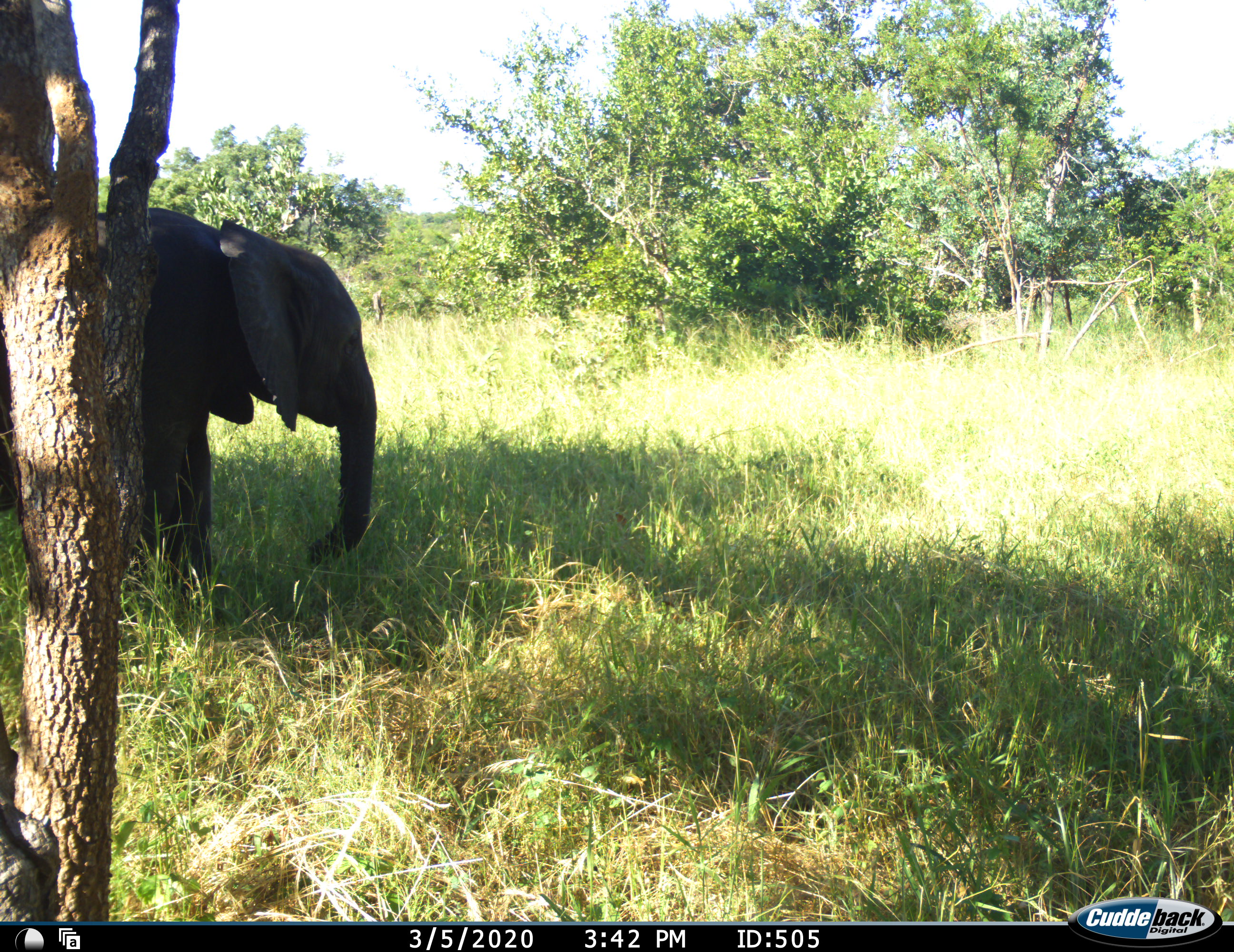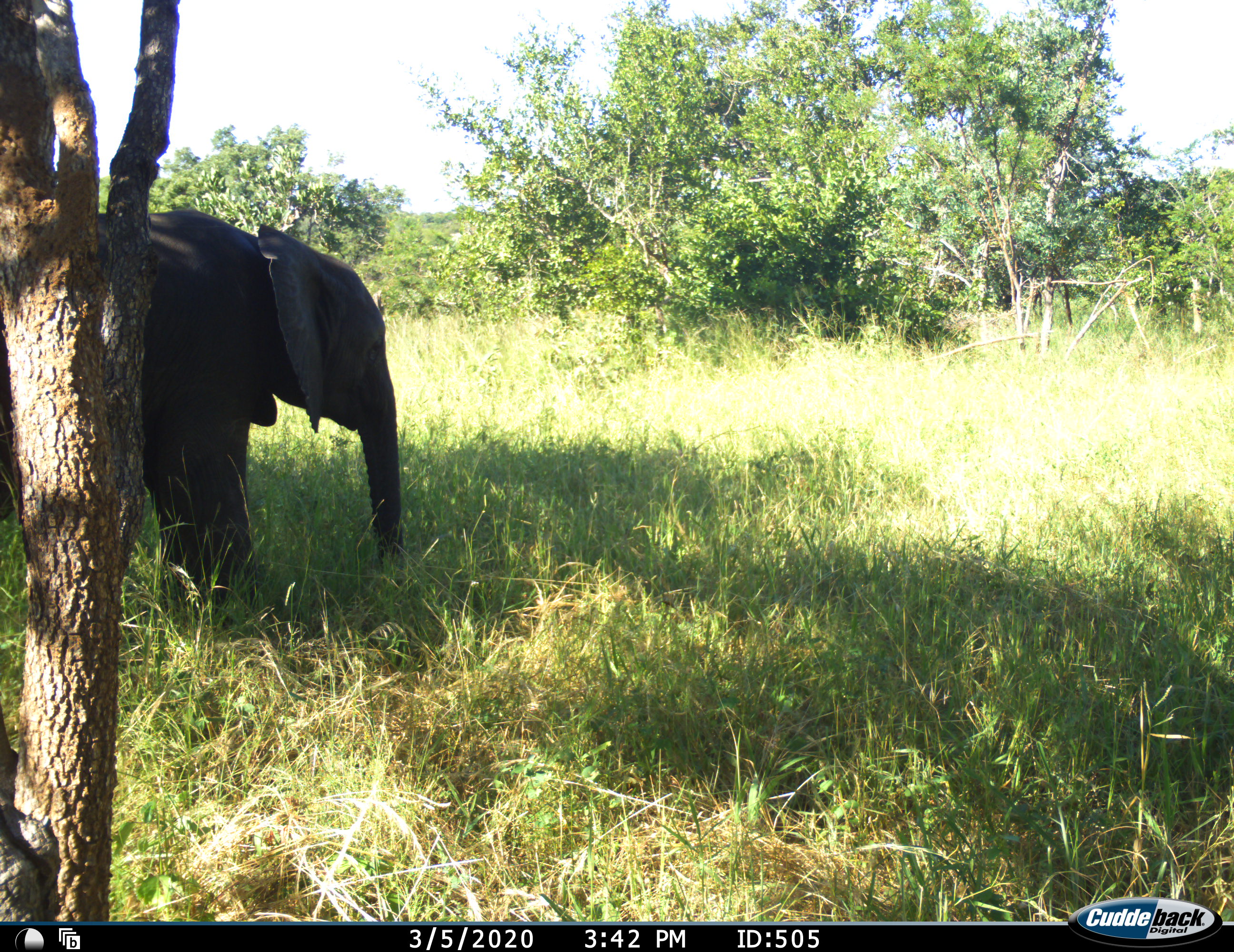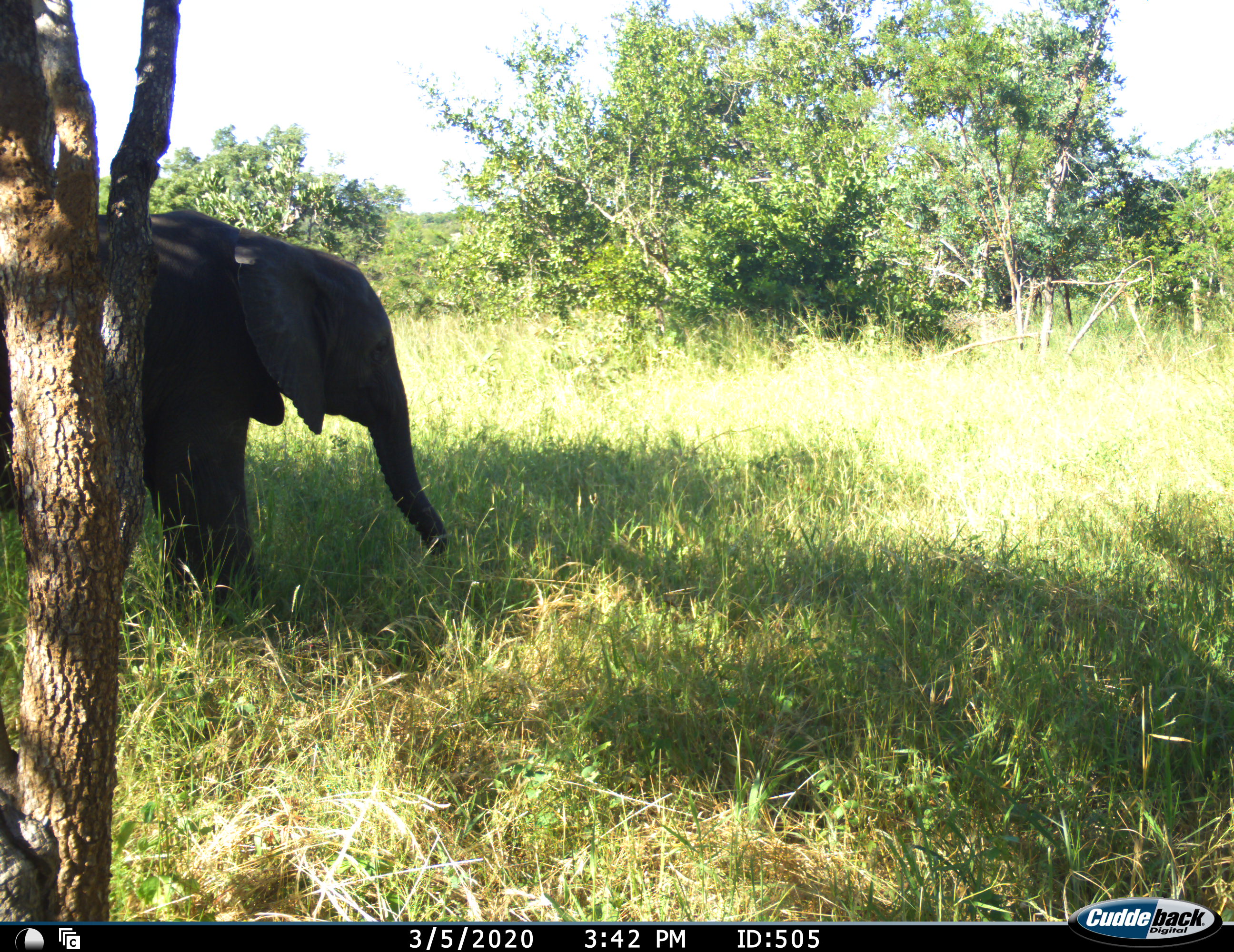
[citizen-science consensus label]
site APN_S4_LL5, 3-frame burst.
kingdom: Animalia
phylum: Chordata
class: Mammalia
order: Proboscidea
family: Elephantidae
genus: Loxodonta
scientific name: Loxodonta africana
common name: african bush elephant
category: elephant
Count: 1.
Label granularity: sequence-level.